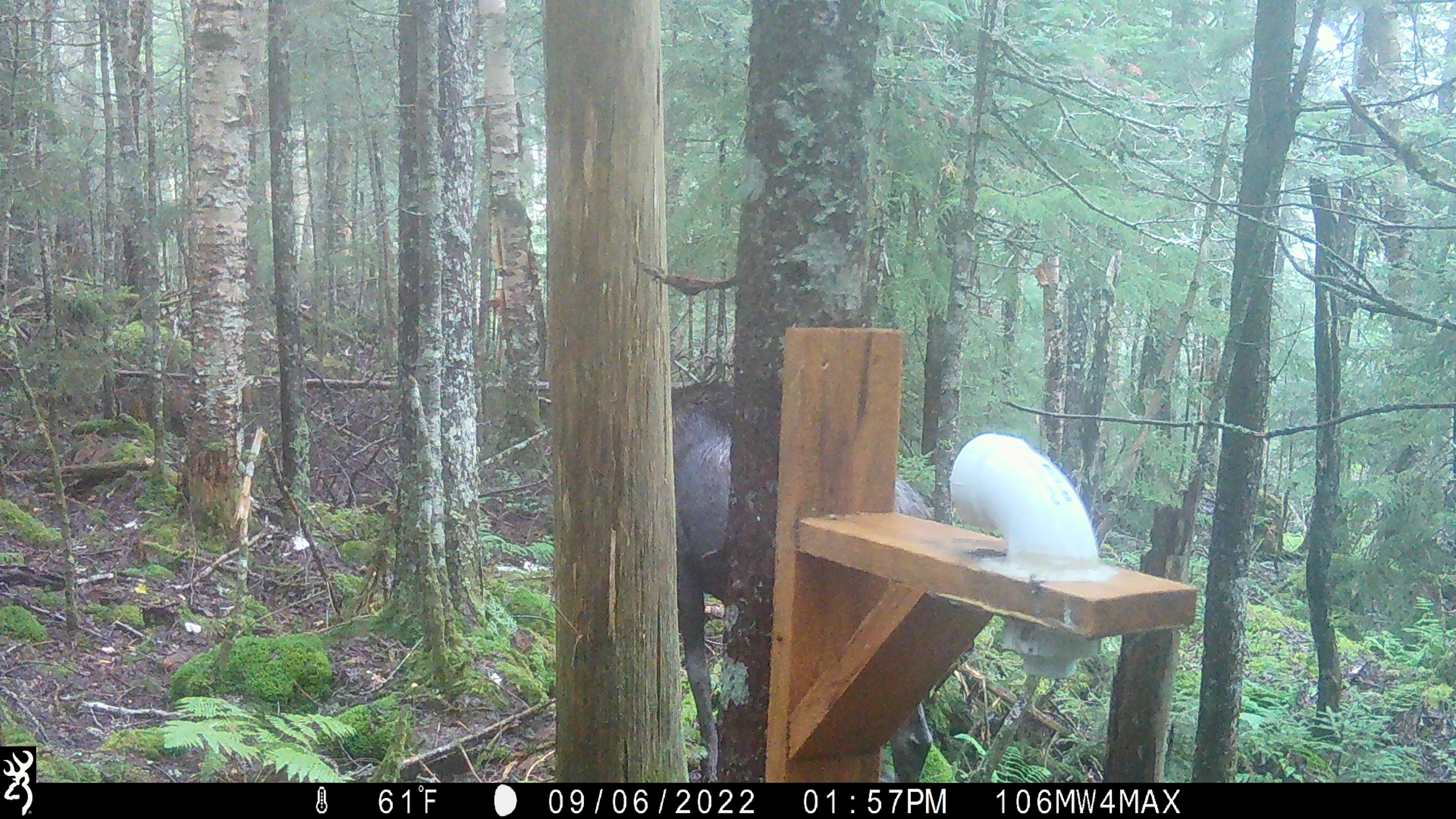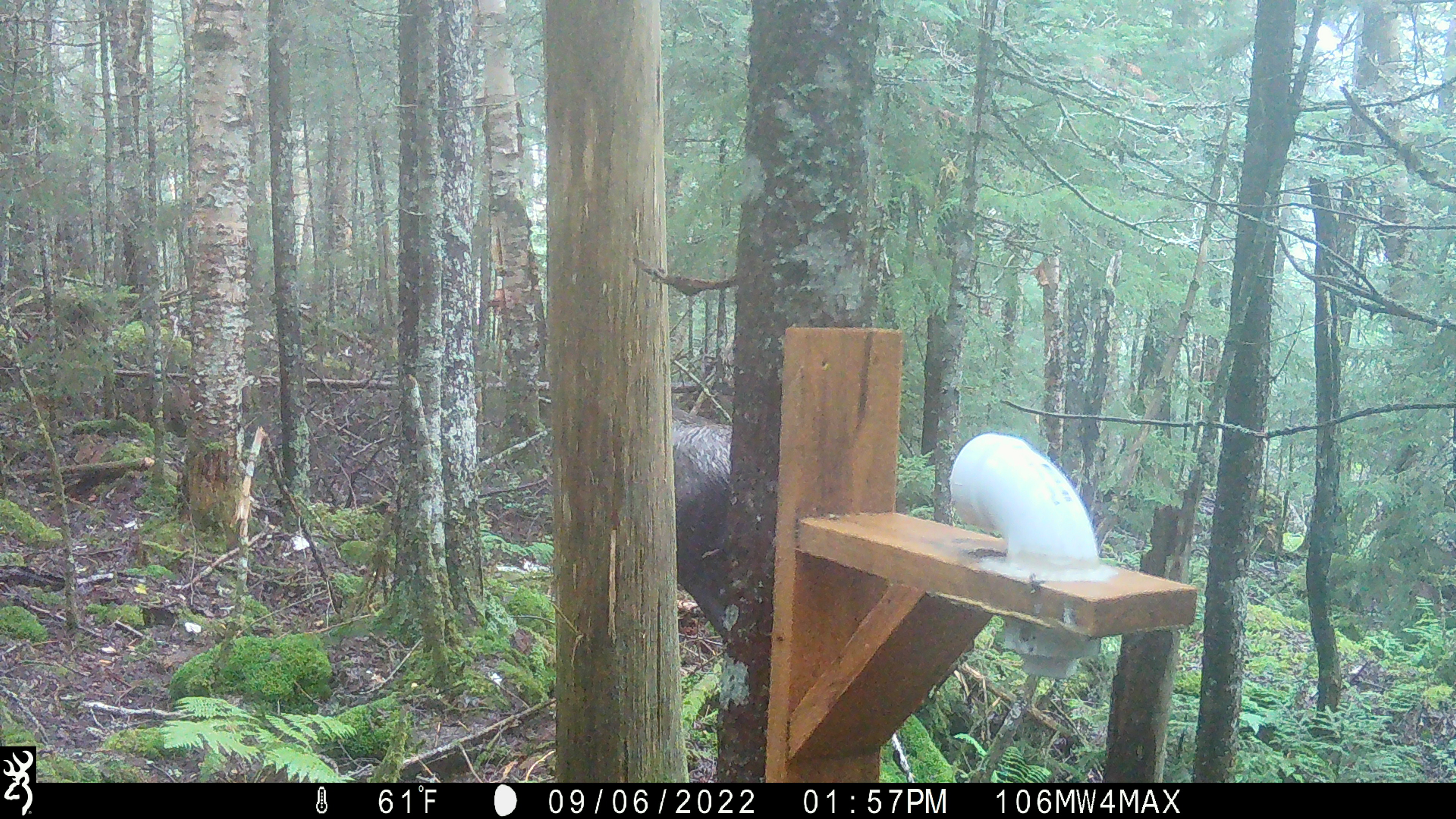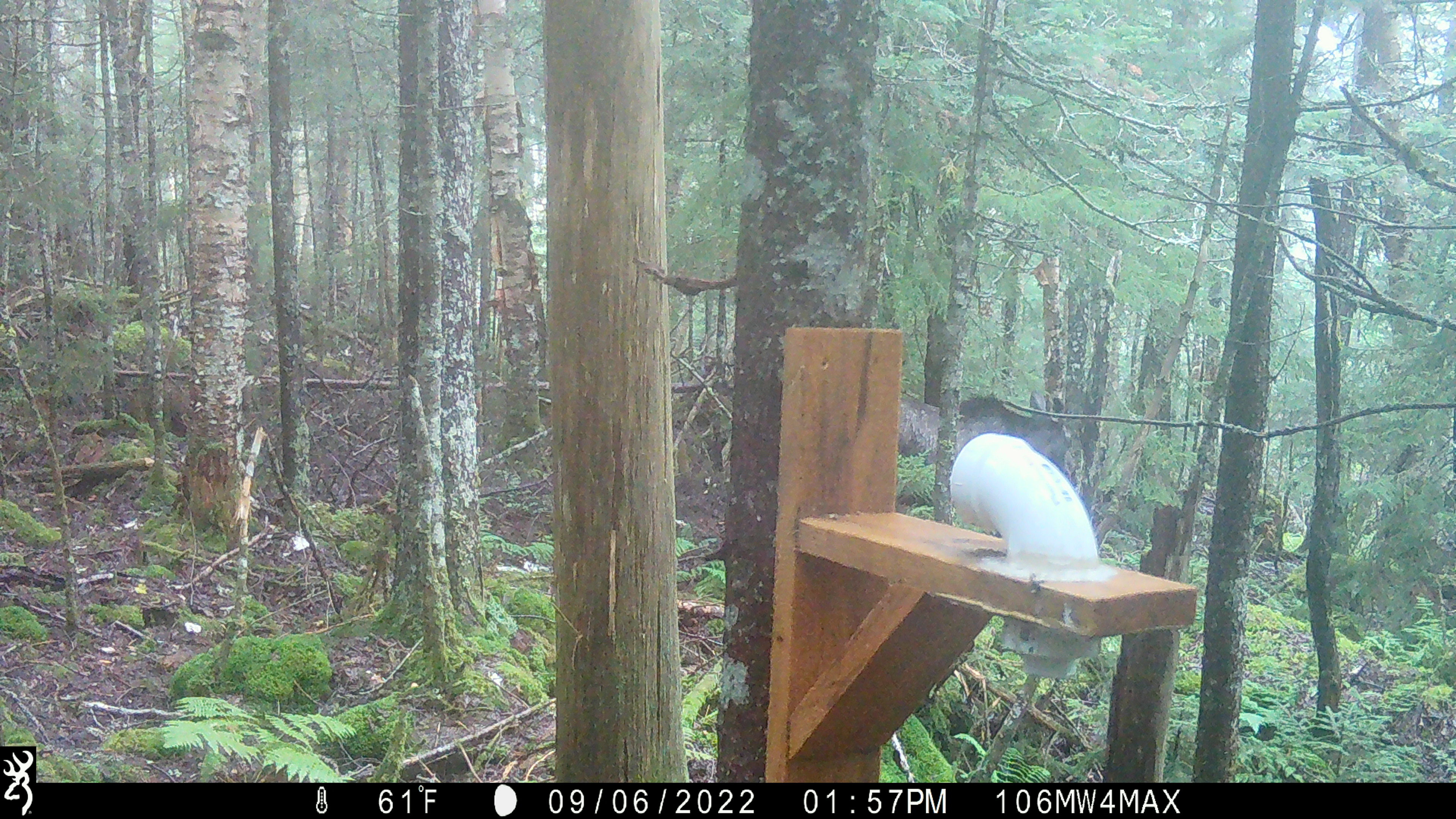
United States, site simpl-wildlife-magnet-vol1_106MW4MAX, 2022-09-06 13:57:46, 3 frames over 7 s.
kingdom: Animalia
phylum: Chordata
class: Mammalia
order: Artiodactyla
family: Cervidae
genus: Alces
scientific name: Alces alces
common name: moose